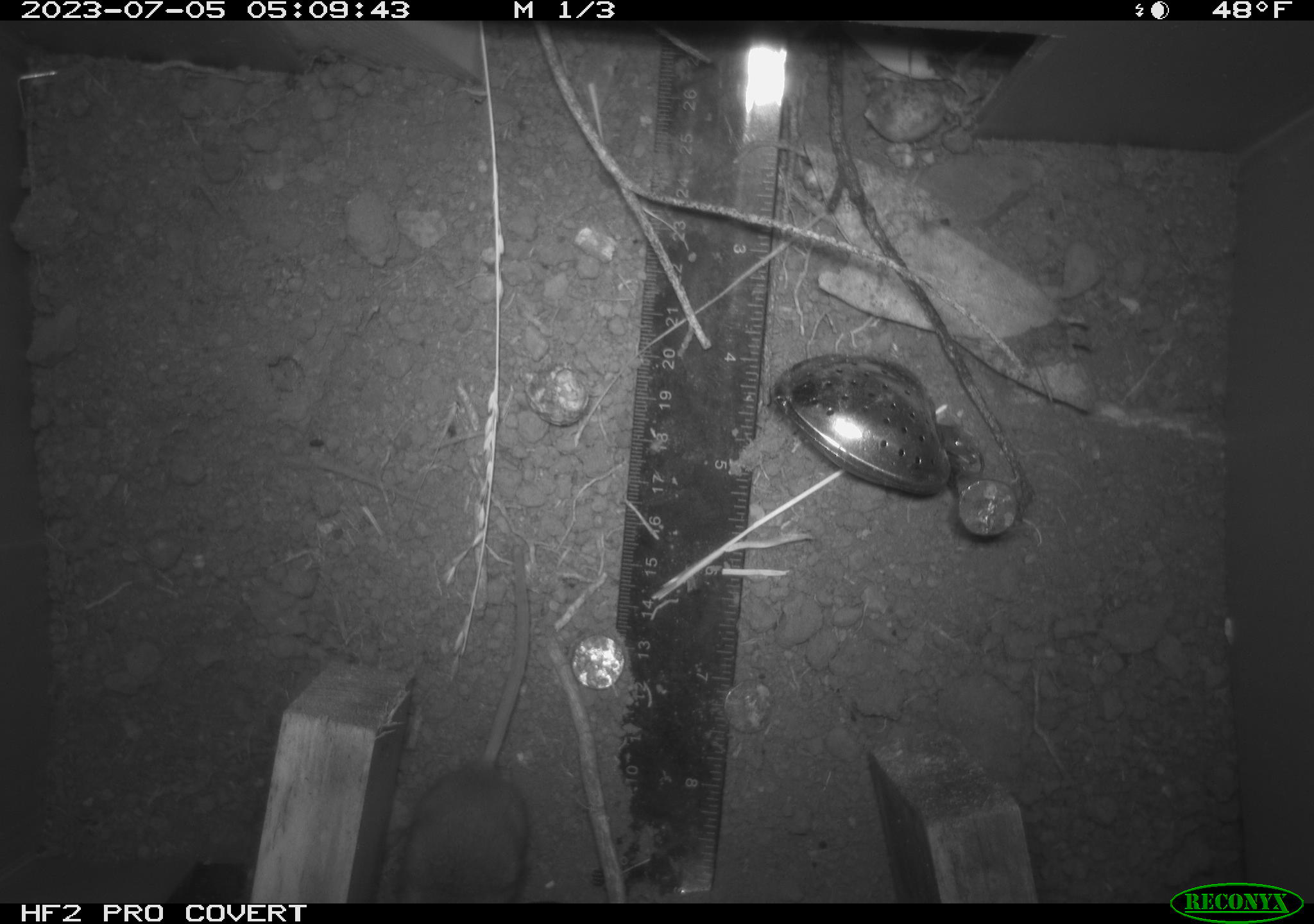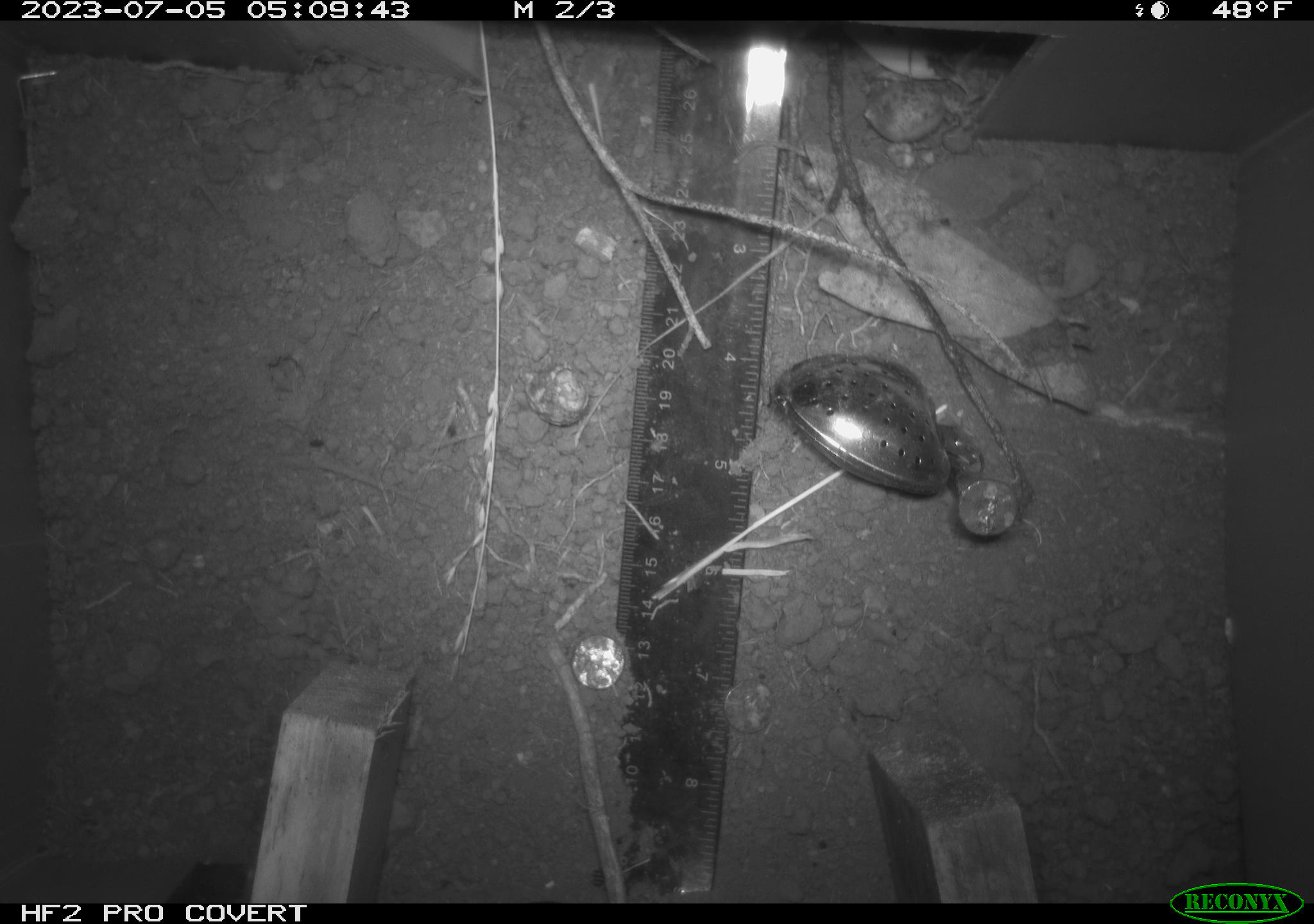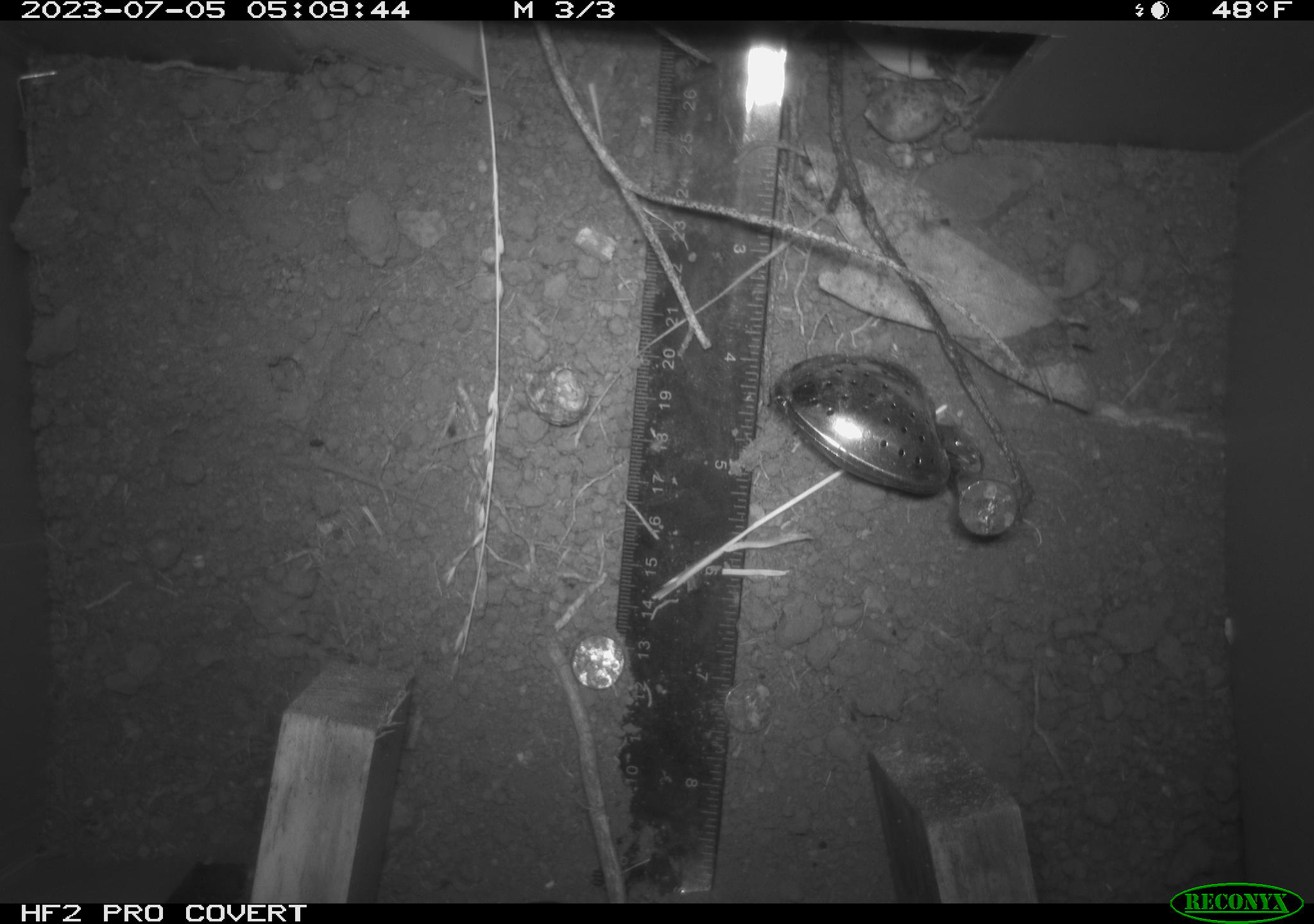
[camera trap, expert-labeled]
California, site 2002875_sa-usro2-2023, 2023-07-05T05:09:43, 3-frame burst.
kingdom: Animalia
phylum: Chordata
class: Mammalia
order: Rodentia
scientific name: Rodentia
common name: mouse species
Mouse species (Rodentia).